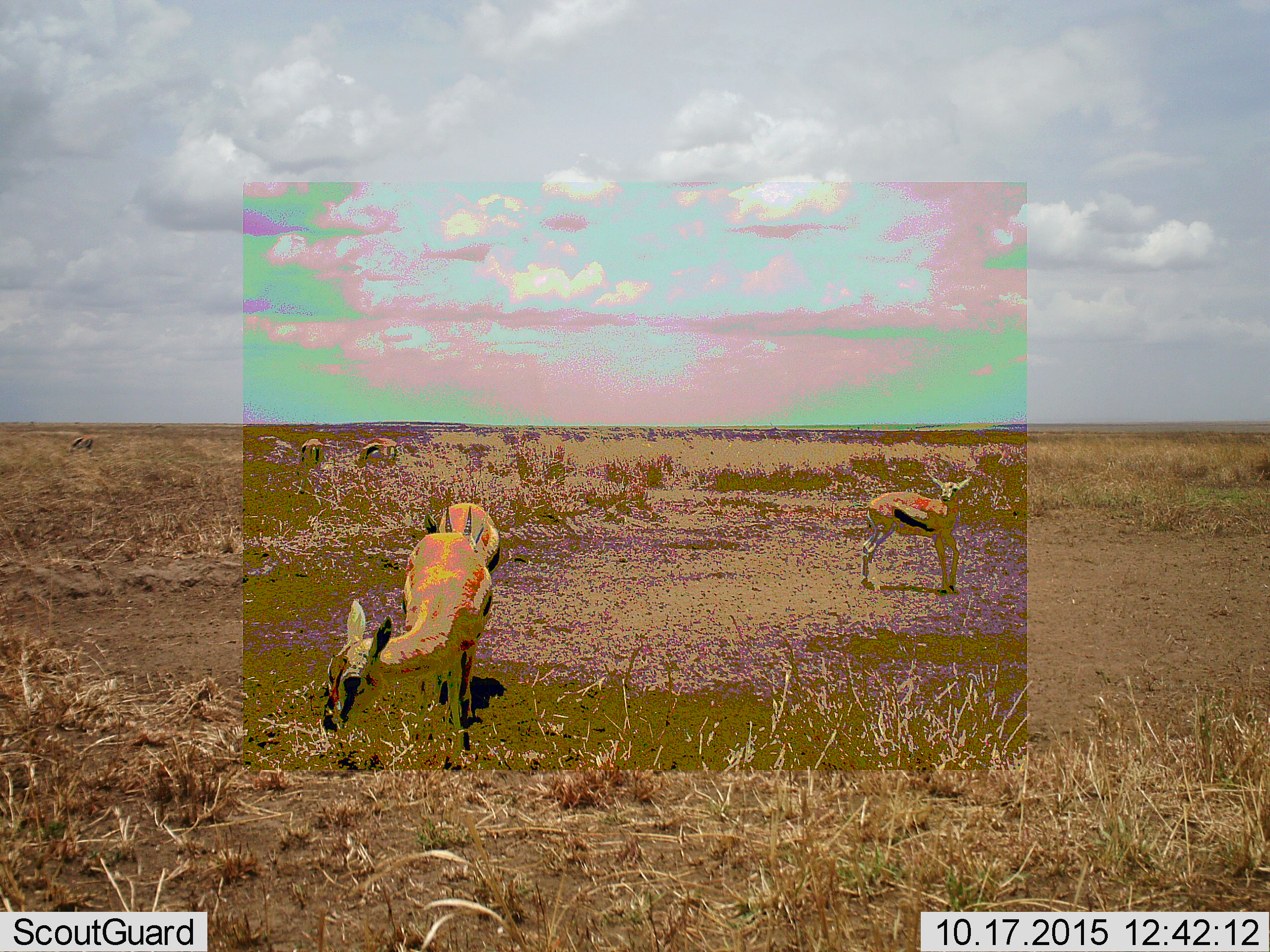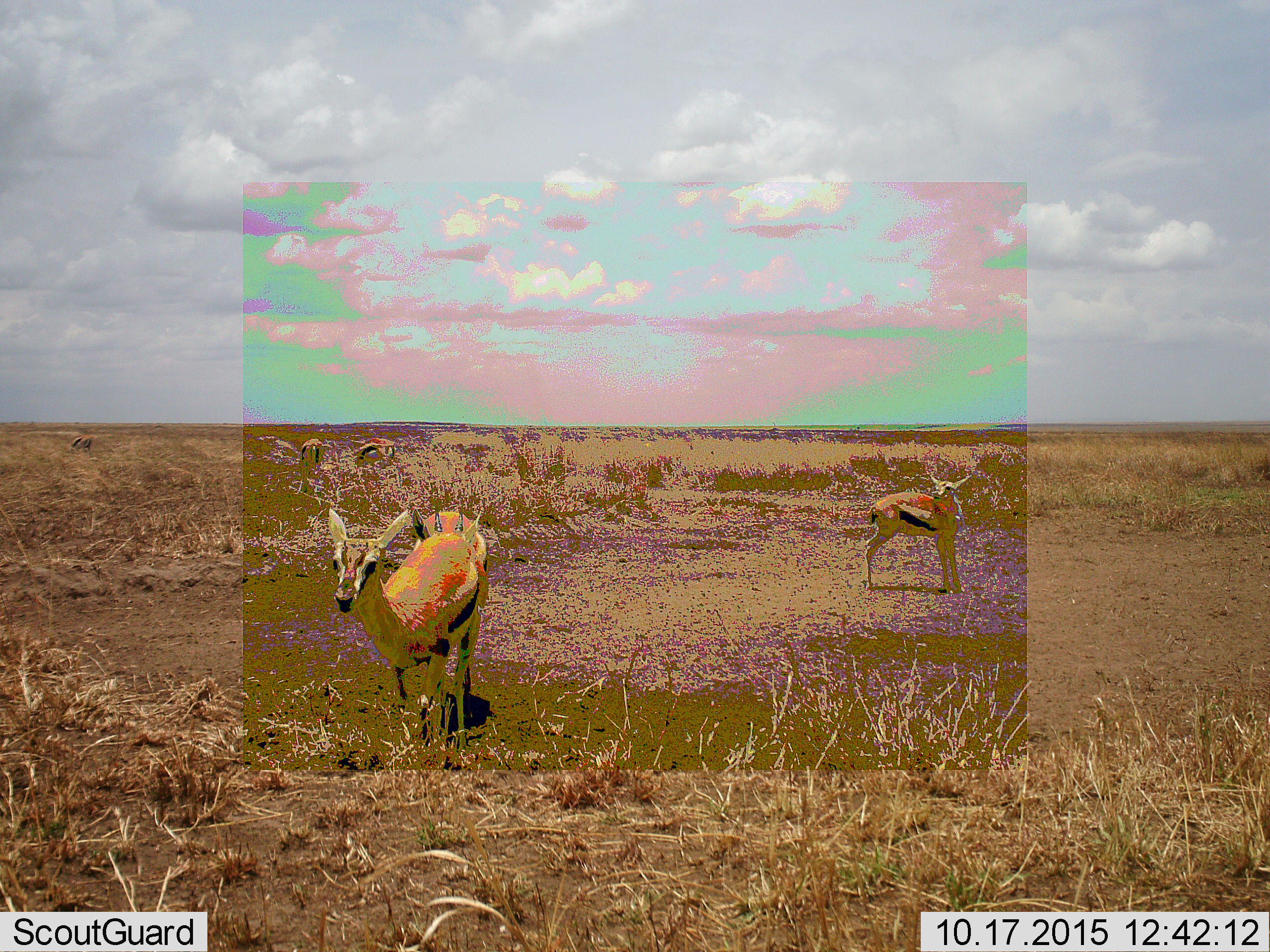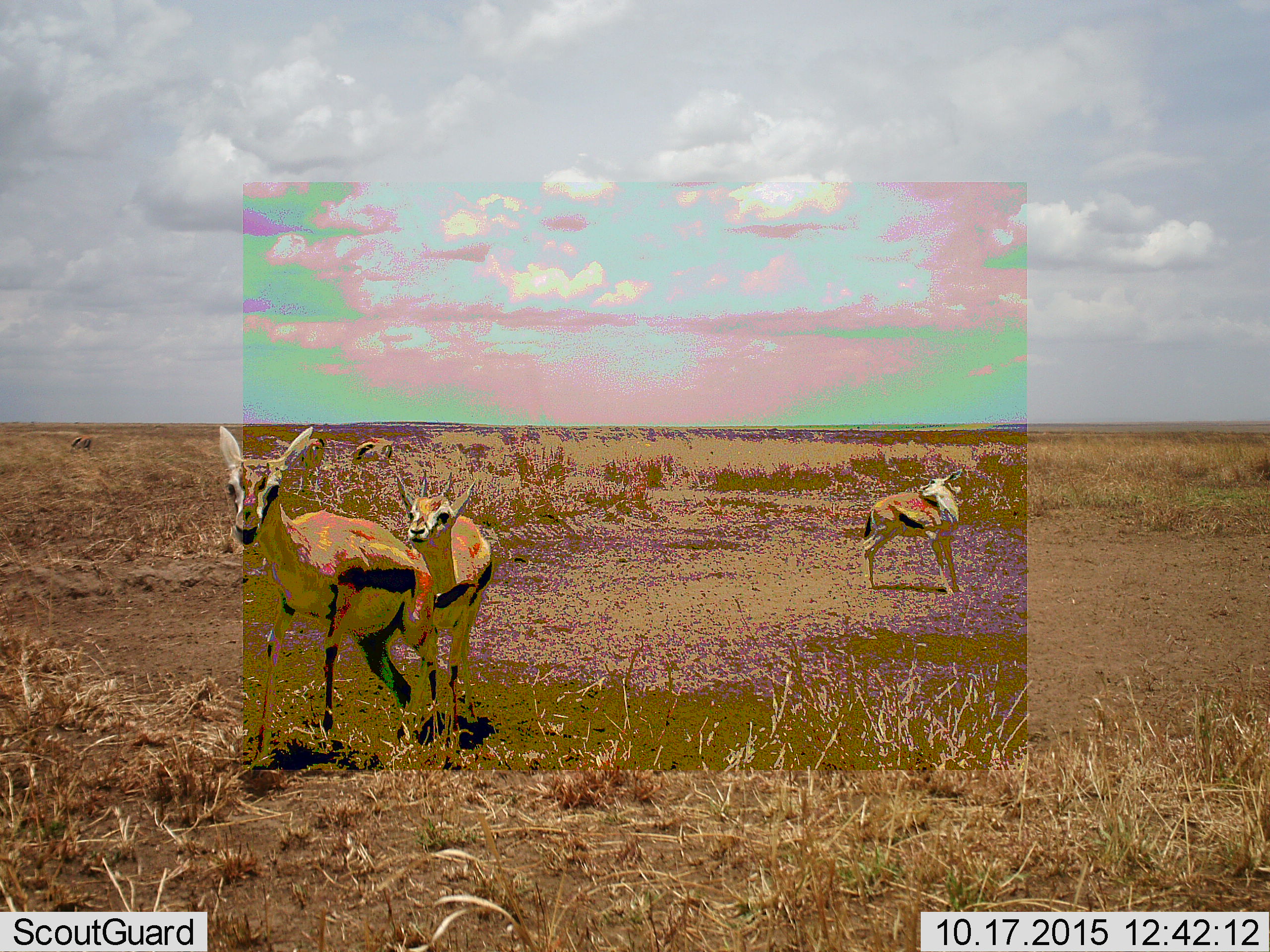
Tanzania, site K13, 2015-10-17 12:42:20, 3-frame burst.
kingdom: Animalia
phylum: Chordata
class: Mammalia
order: Artiodactyla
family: Bovidae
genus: Eudorcas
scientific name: Eudorcas thomsonii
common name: thomson's gazelle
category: gazellethomsons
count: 5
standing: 80%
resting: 0%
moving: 60%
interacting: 20%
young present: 30%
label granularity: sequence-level